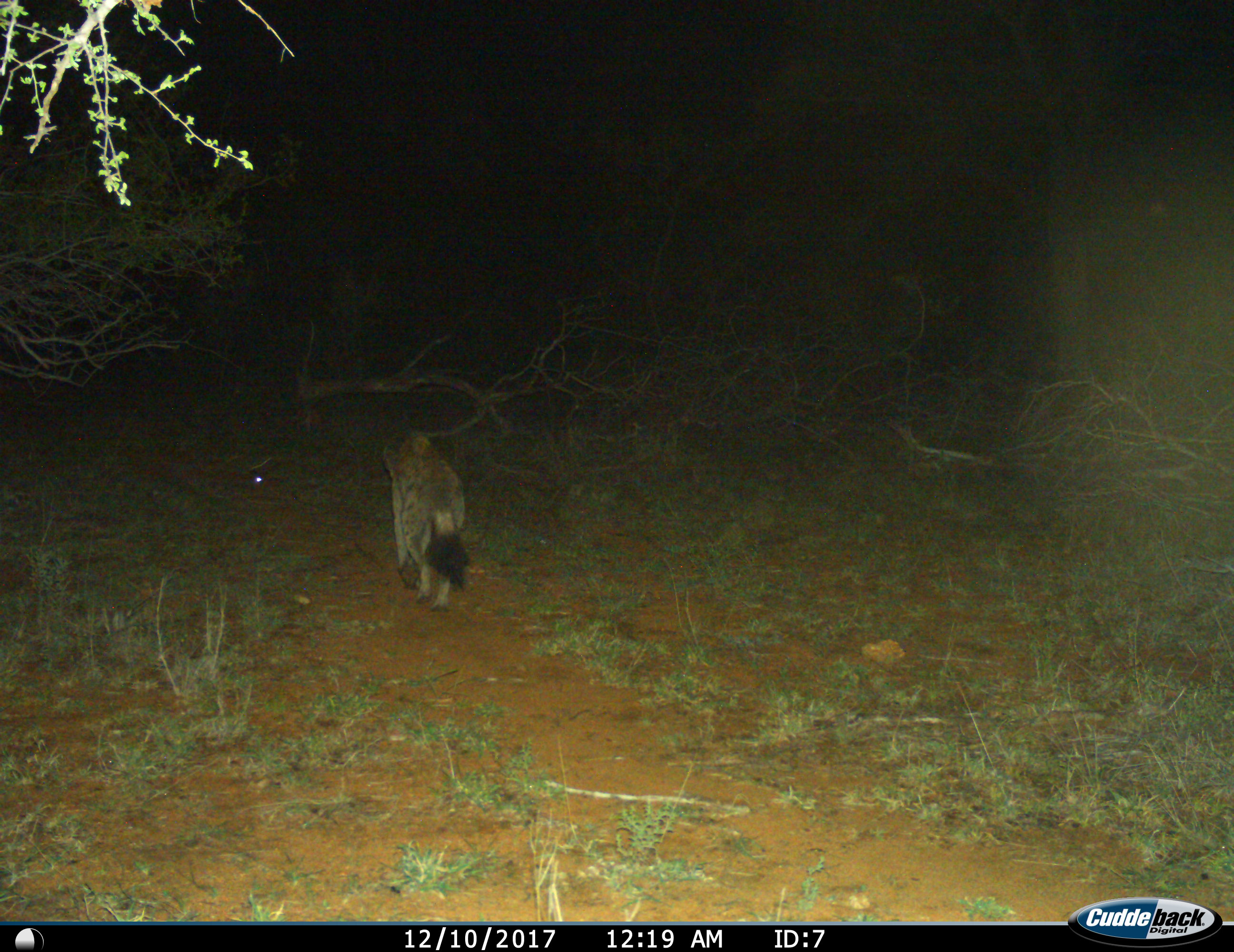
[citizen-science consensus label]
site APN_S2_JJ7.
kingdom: Animalia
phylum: Chordata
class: Mammalia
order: Carnivora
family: Hyaenidae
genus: Crocuta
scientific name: Crocuta crocuta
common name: spotted hyena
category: hyenaspotted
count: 1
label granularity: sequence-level